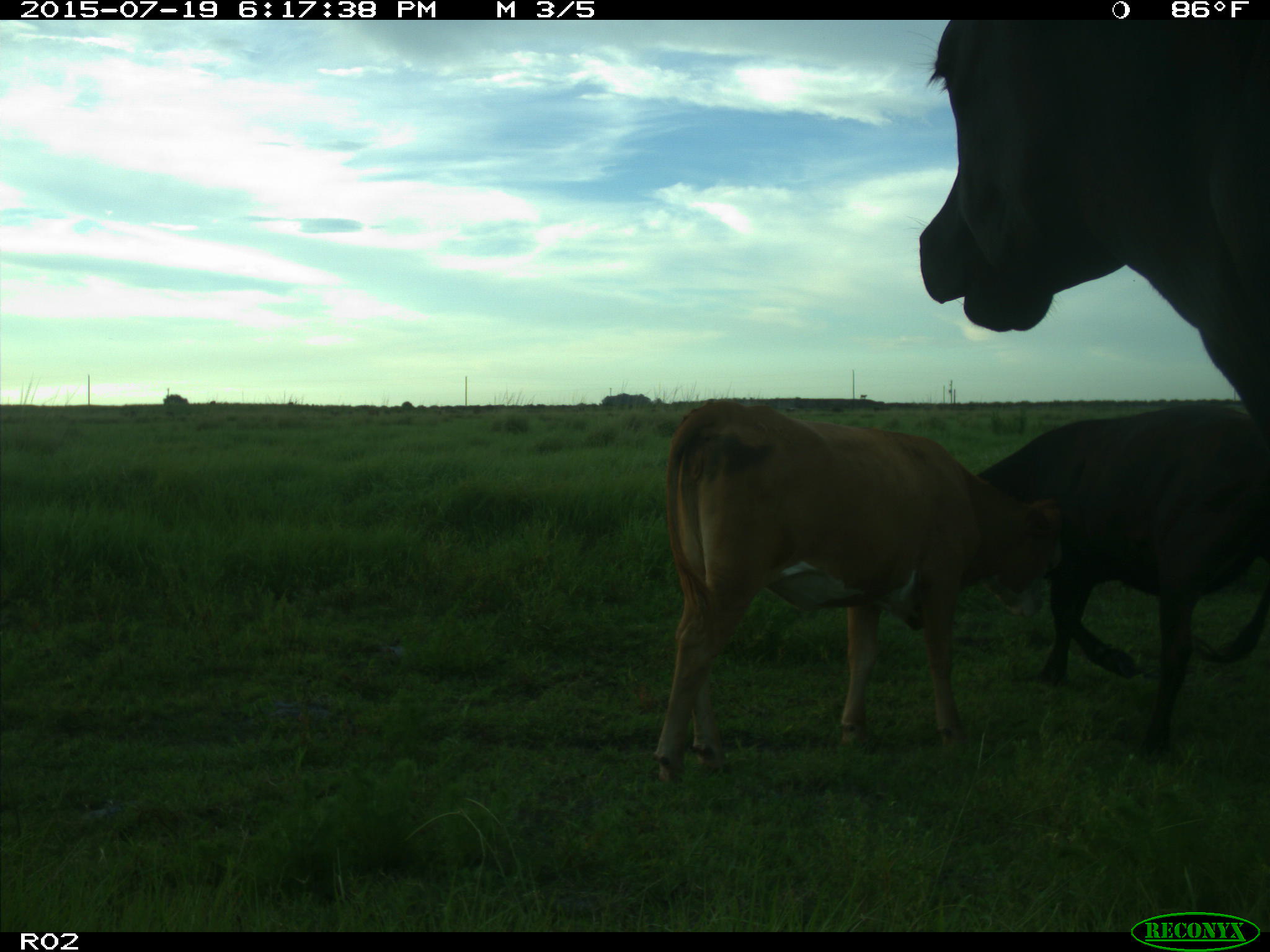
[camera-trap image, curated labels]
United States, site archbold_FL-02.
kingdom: Animalia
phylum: Chordata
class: Mammalia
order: Artiodactyla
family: Bovidae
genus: Bos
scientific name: Bos taurus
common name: domestic cow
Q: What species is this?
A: Bos taurus (domestic cow).